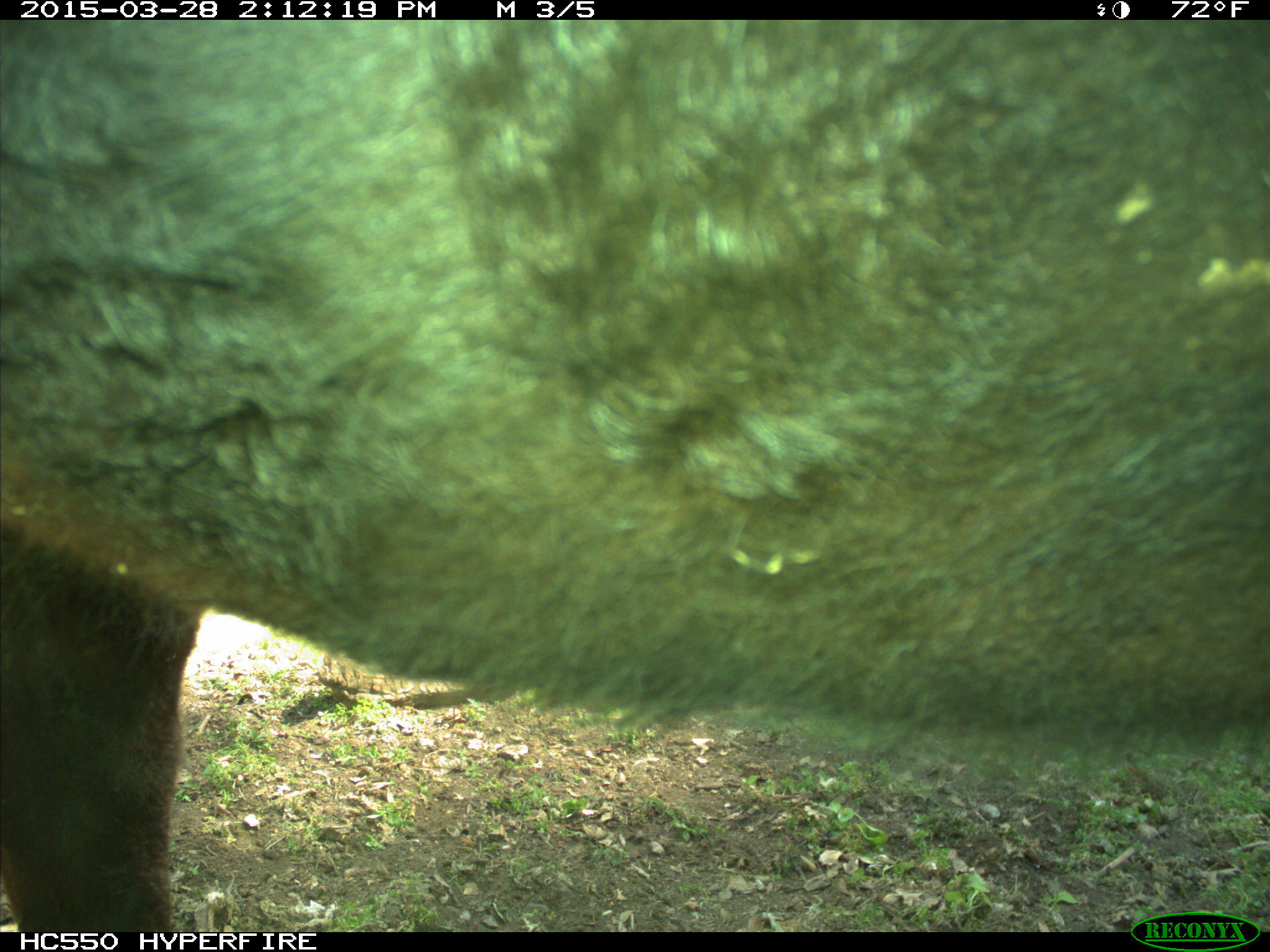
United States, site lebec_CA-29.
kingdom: Animalia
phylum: Chordata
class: Mammalia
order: Artiodactyla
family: Bovidae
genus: Bos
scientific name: Bos taurus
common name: domestic cow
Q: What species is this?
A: Bos taurus (domestic cow).